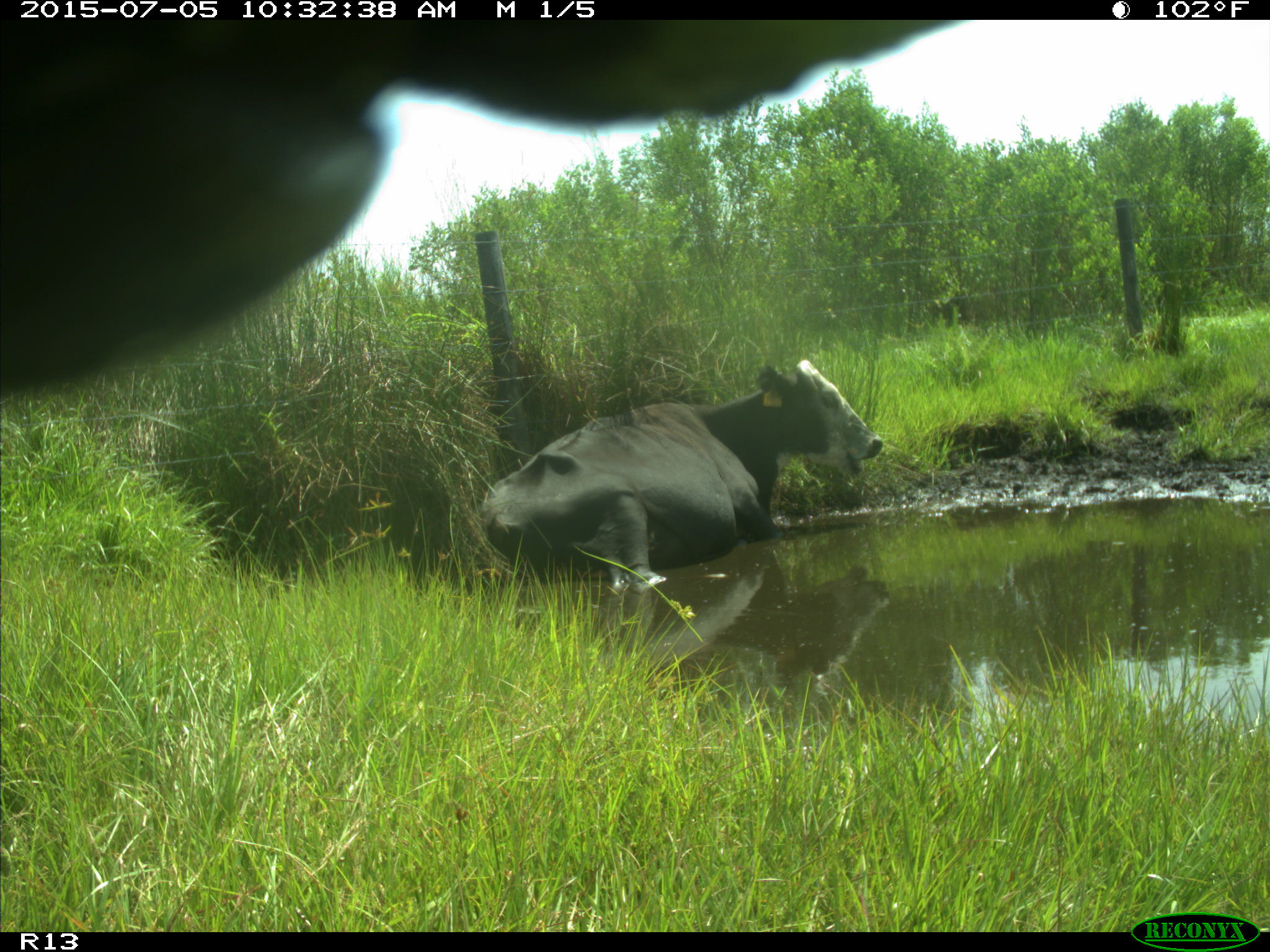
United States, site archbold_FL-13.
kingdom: Animalia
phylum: Chordata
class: Mammalia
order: Artiodactyla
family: Bovidae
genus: Bos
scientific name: Bos taurus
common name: domestic cow